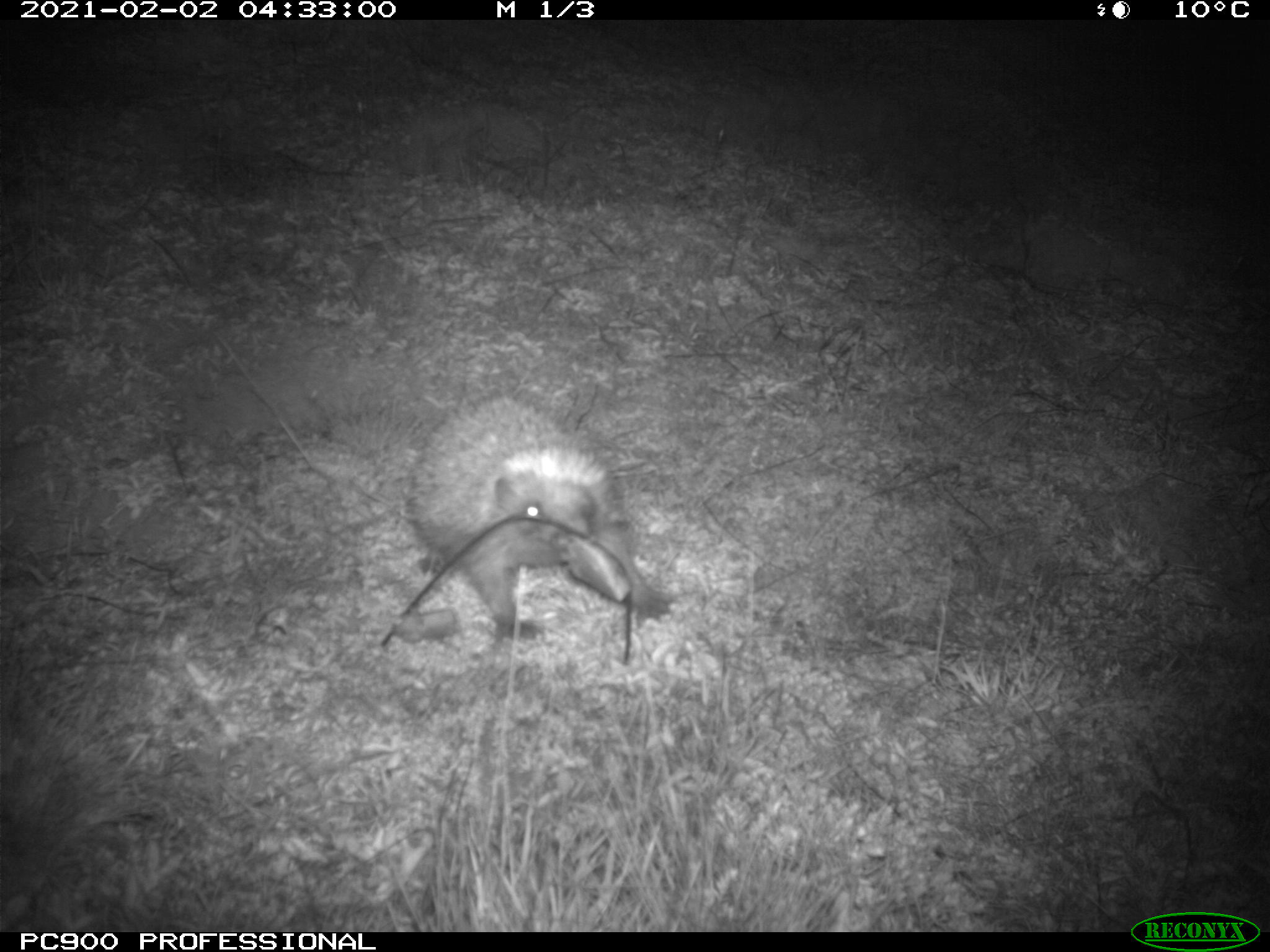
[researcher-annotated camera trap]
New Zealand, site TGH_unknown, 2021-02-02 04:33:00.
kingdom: Animalia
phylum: Chordata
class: Mammalia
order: Eulipotyphla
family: Erinaceidae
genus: Erinaceus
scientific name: Erinaceus europaeus europaeus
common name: european hedgehog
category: hedgehog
Hedgehog (european hedgehog) (Erinaceus europaeus europaeus).